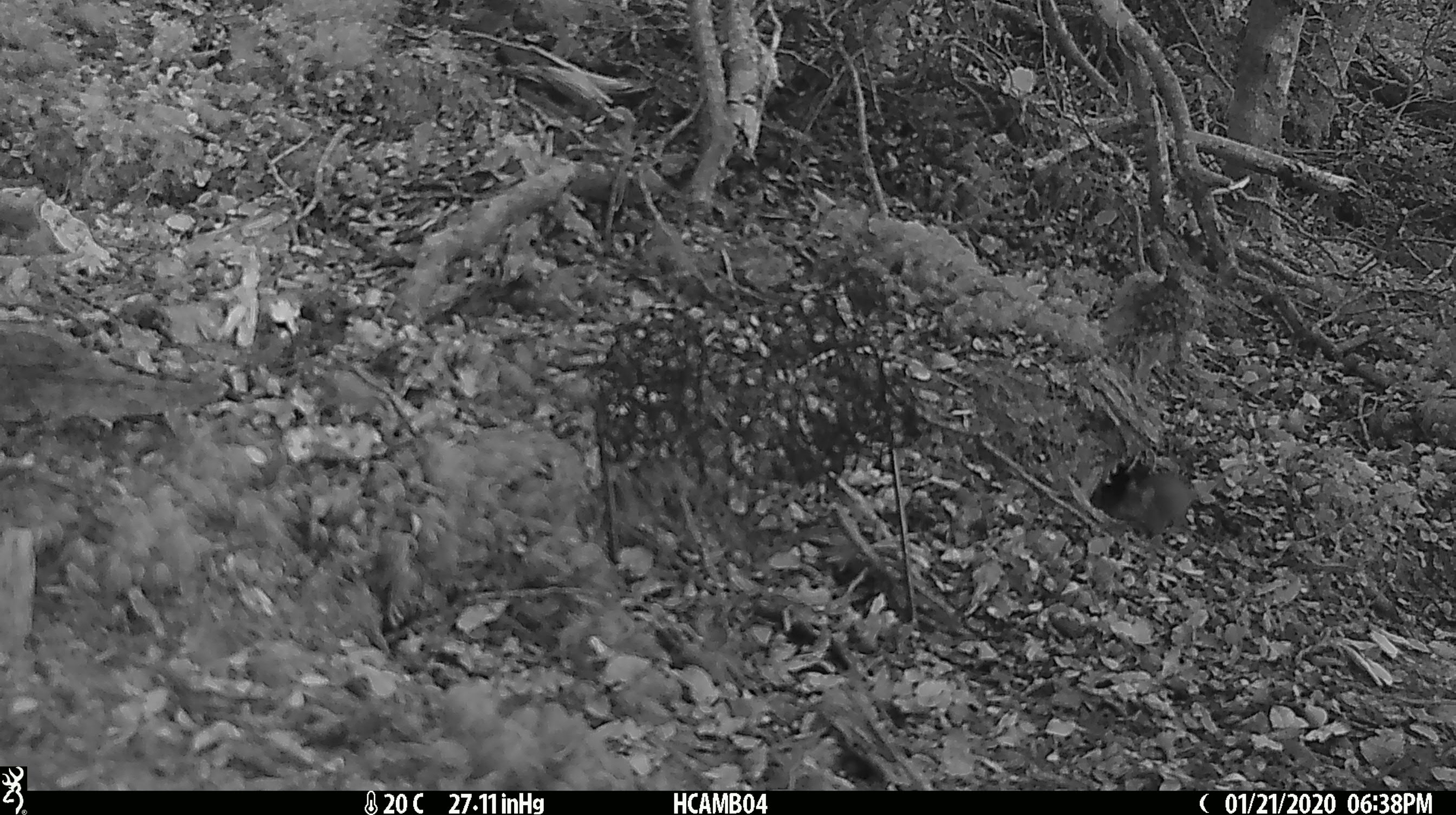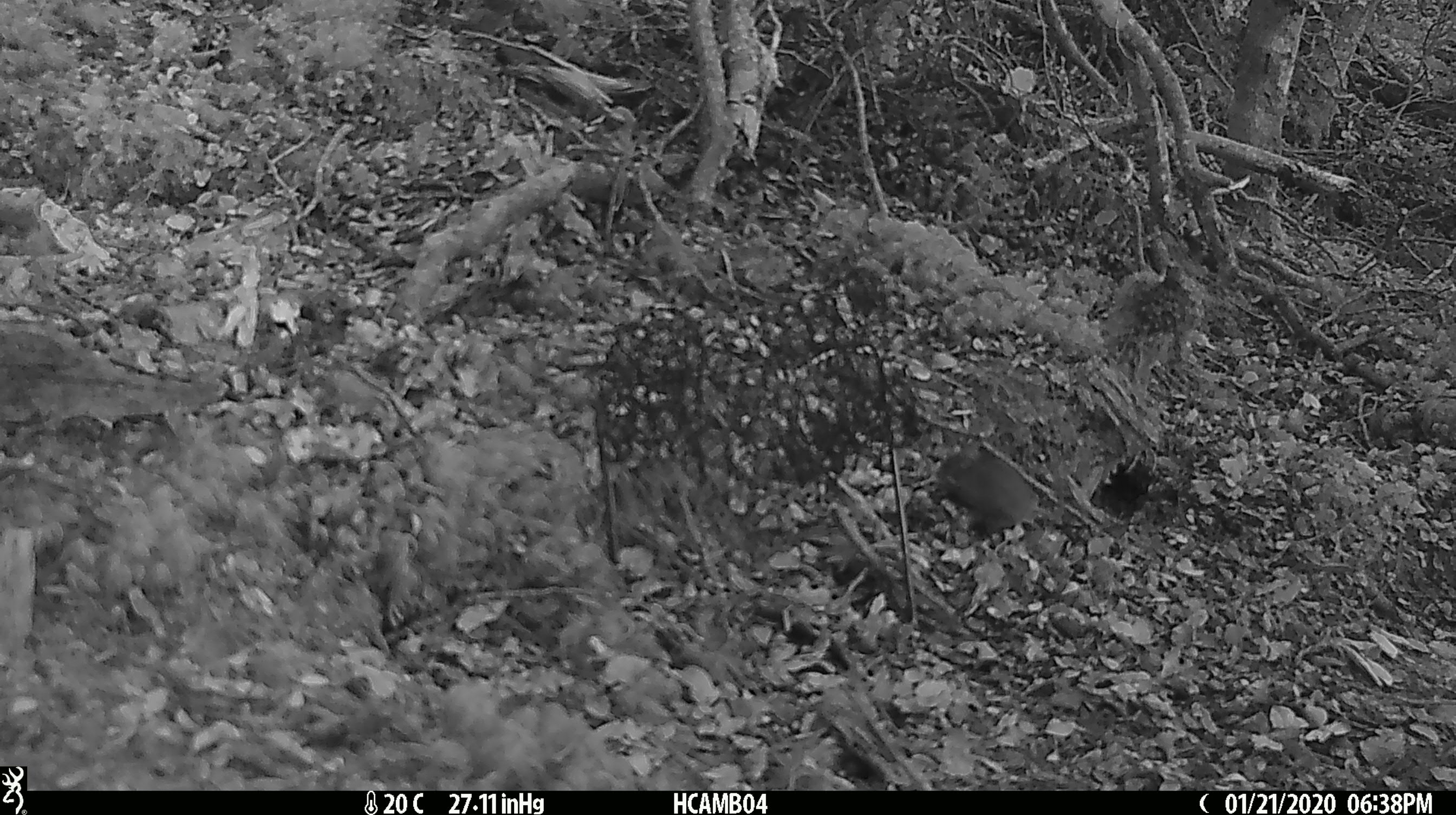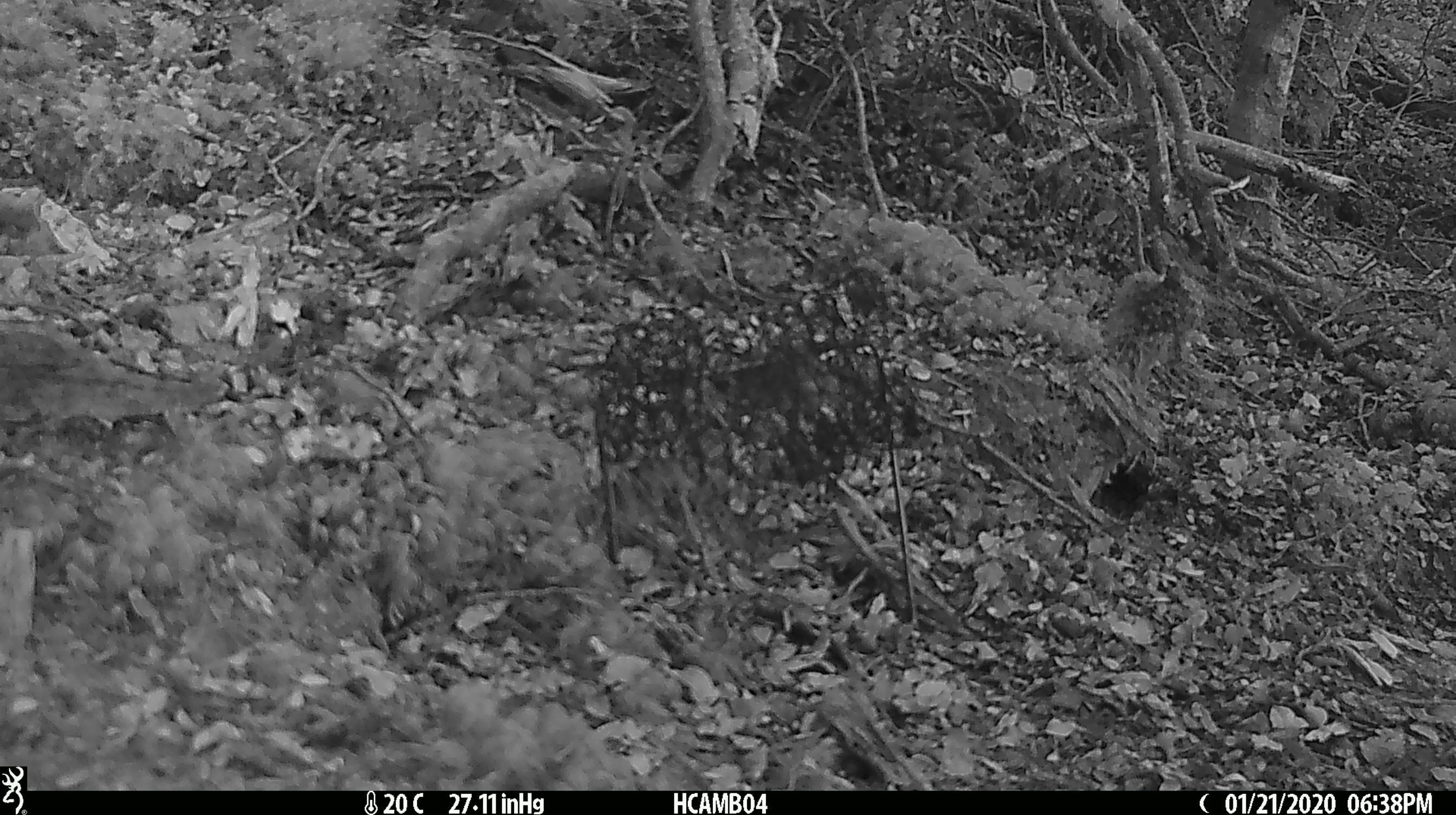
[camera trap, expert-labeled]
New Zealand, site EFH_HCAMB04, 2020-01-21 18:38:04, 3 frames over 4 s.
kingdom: Animalia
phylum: Chordata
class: Mammalia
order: Rodentia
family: Muridae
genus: Mus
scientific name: Mus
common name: mouse